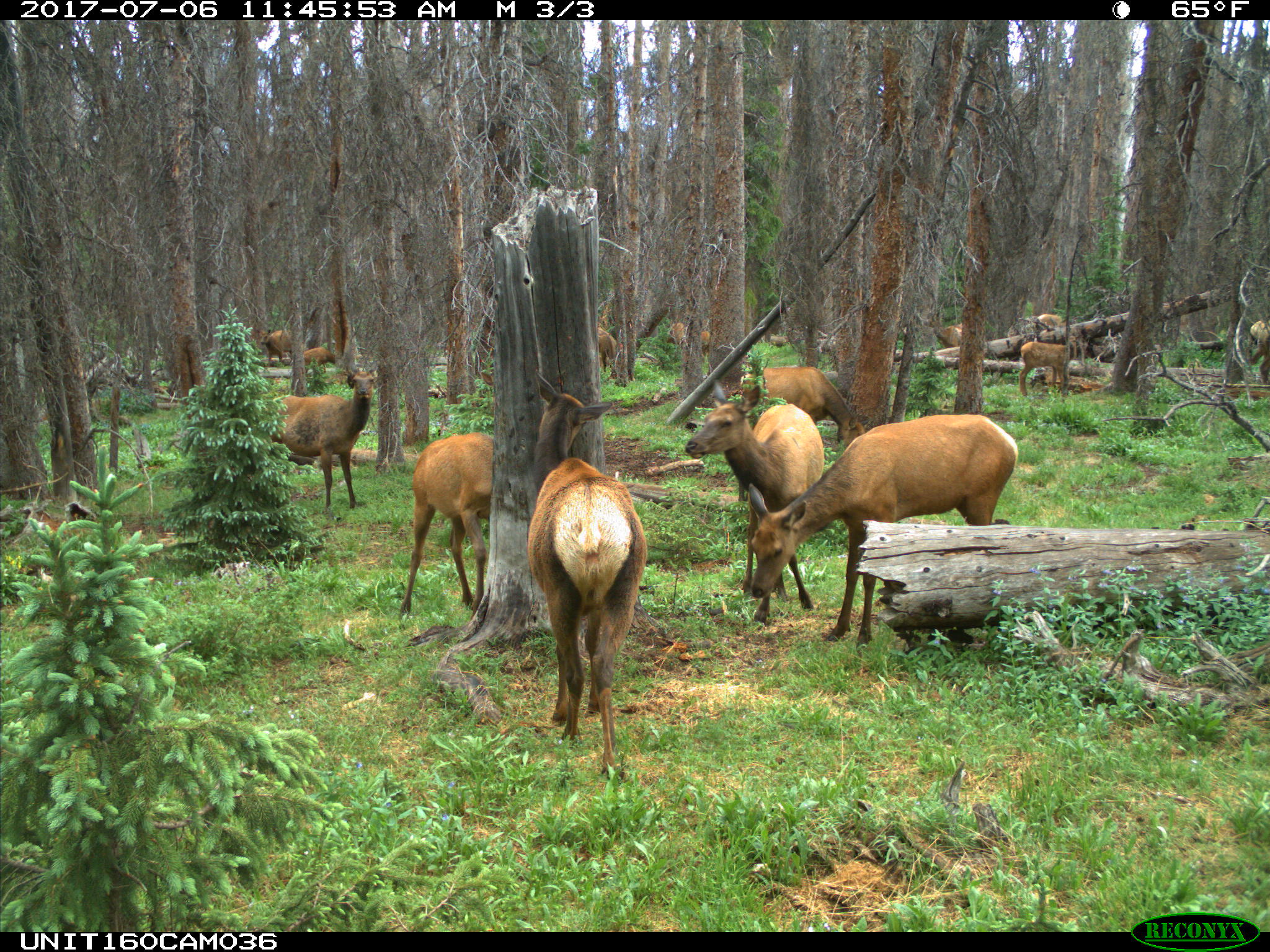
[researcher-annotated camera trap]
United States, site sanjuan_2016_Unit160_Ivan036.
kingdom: Animalia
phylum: Chordata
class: Mammalia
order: Artiodactyla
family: Cervidae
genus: Cervus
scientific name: Cervus elaphus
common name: red deer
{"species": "Cervus elaphus (red deer)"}